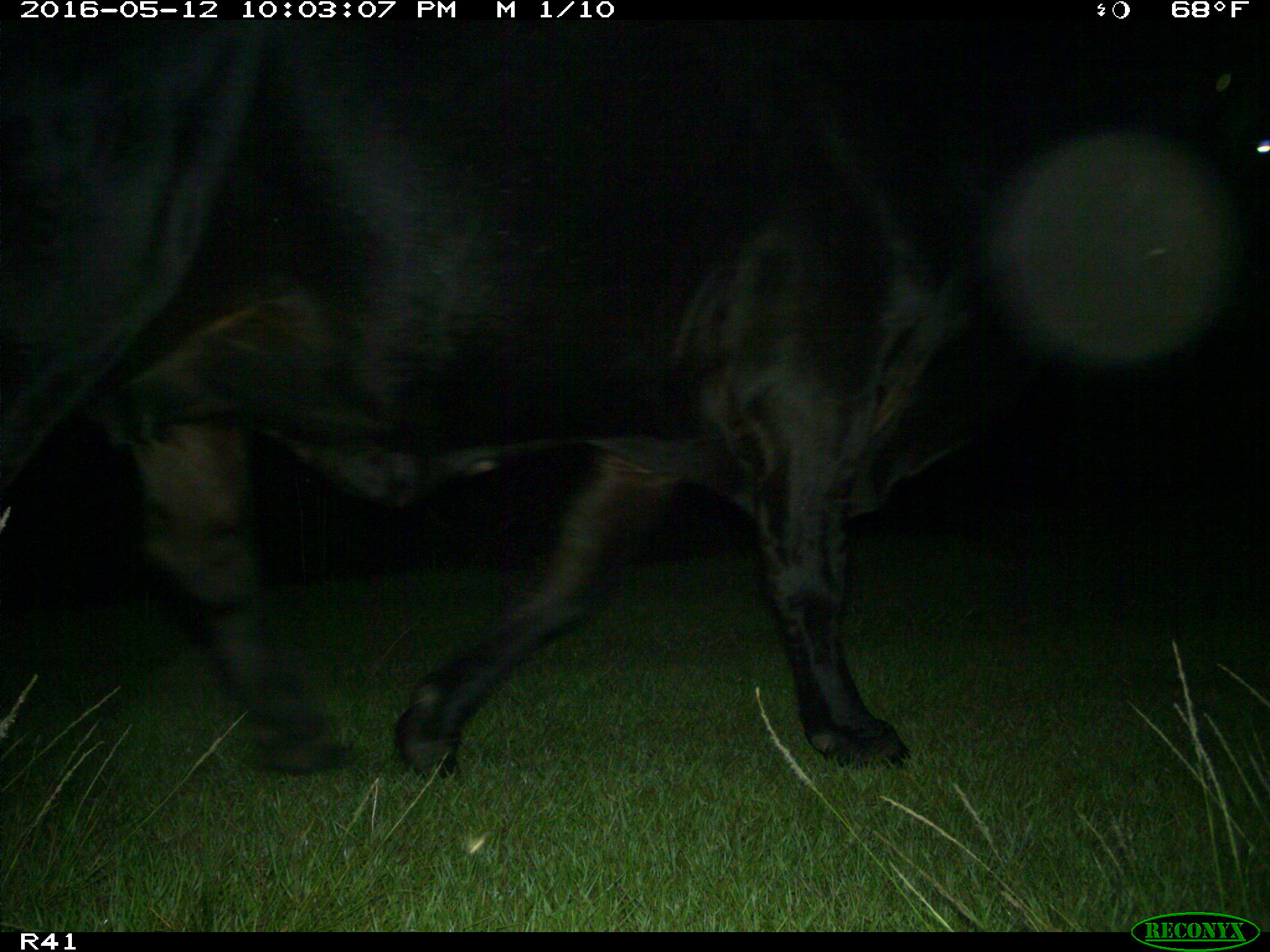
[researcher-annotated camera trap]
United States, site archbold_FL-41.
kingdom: Animalia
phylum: Chordata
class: Mammalia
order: Artiodactyla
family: Bovidae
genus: Bos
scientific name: Bos taurus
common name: domestic cow